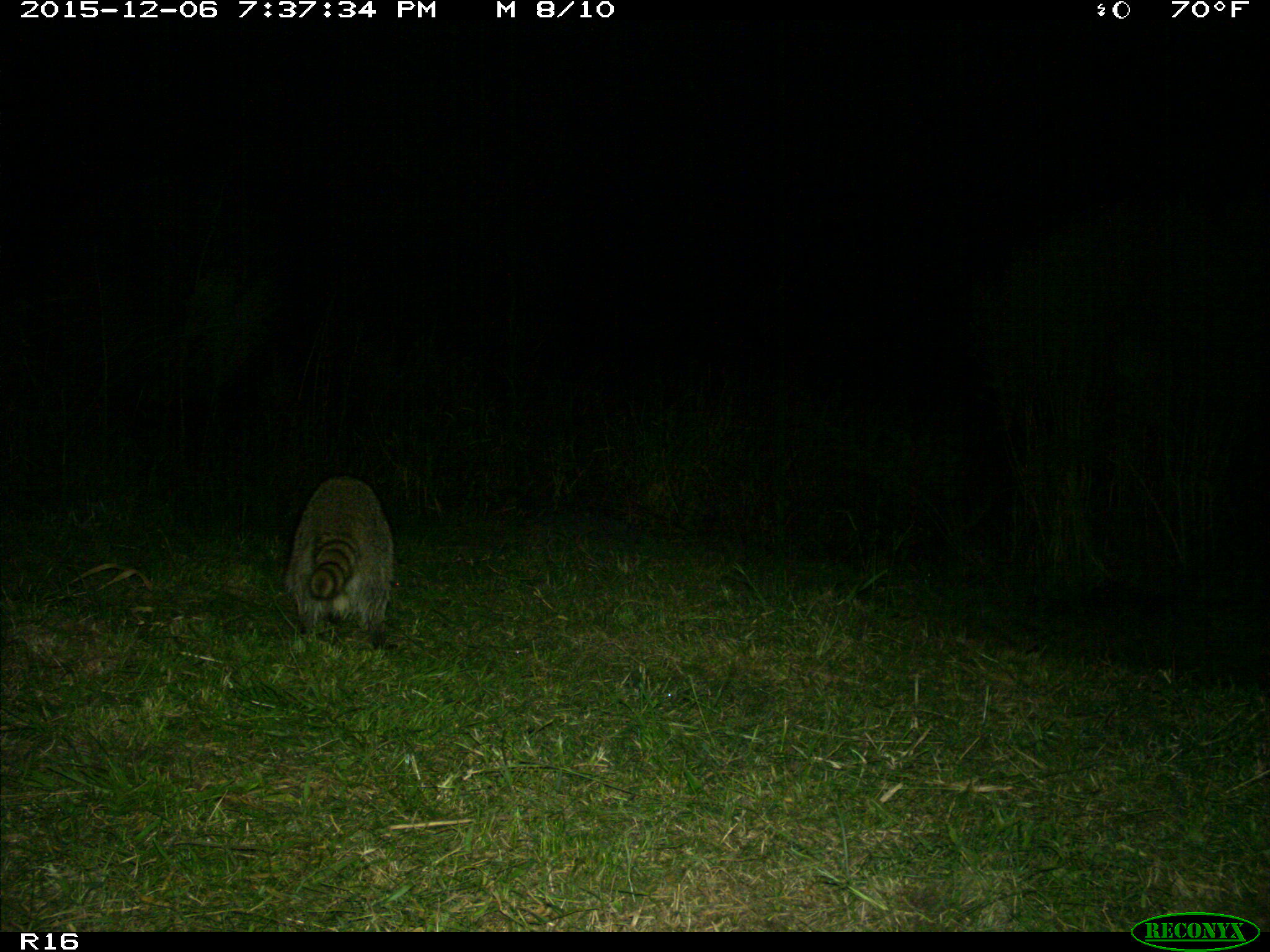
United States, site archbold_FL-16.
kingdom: Animalia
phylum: Chordata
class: Mammalia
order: Carnivora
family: Procyonidae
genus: Procyon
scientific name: Procyon lotor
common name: common raccoon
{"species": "Procyon lotor (common raccoon)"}